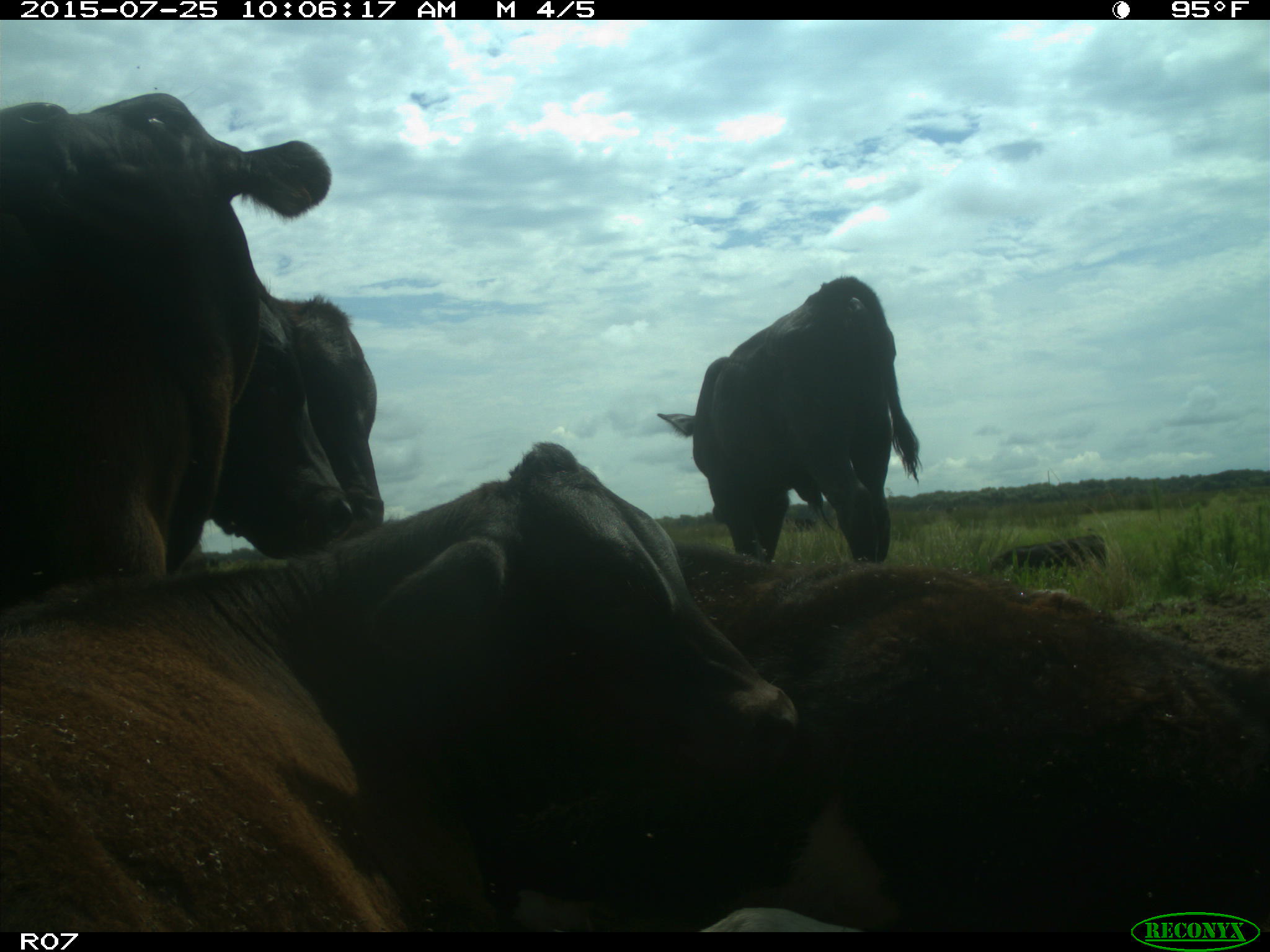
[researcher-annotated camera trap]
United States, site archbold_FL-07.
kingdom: Animalia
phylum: Chordata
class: Mammalia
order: Artiodactyla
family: Bovidae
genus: Bos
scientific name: Bos taurus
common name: domestic cow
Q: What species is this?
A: Bos taurus (domestic cow).